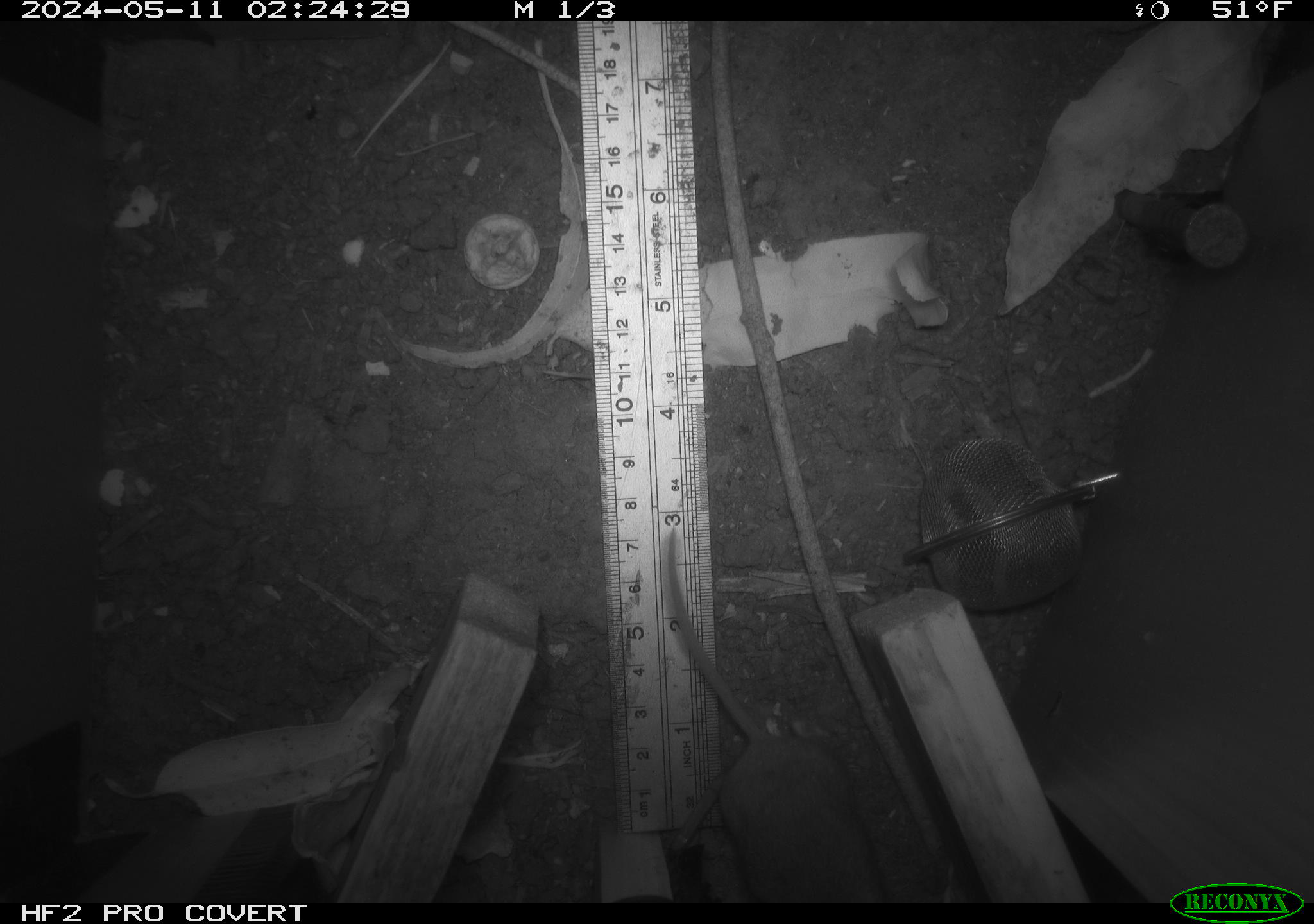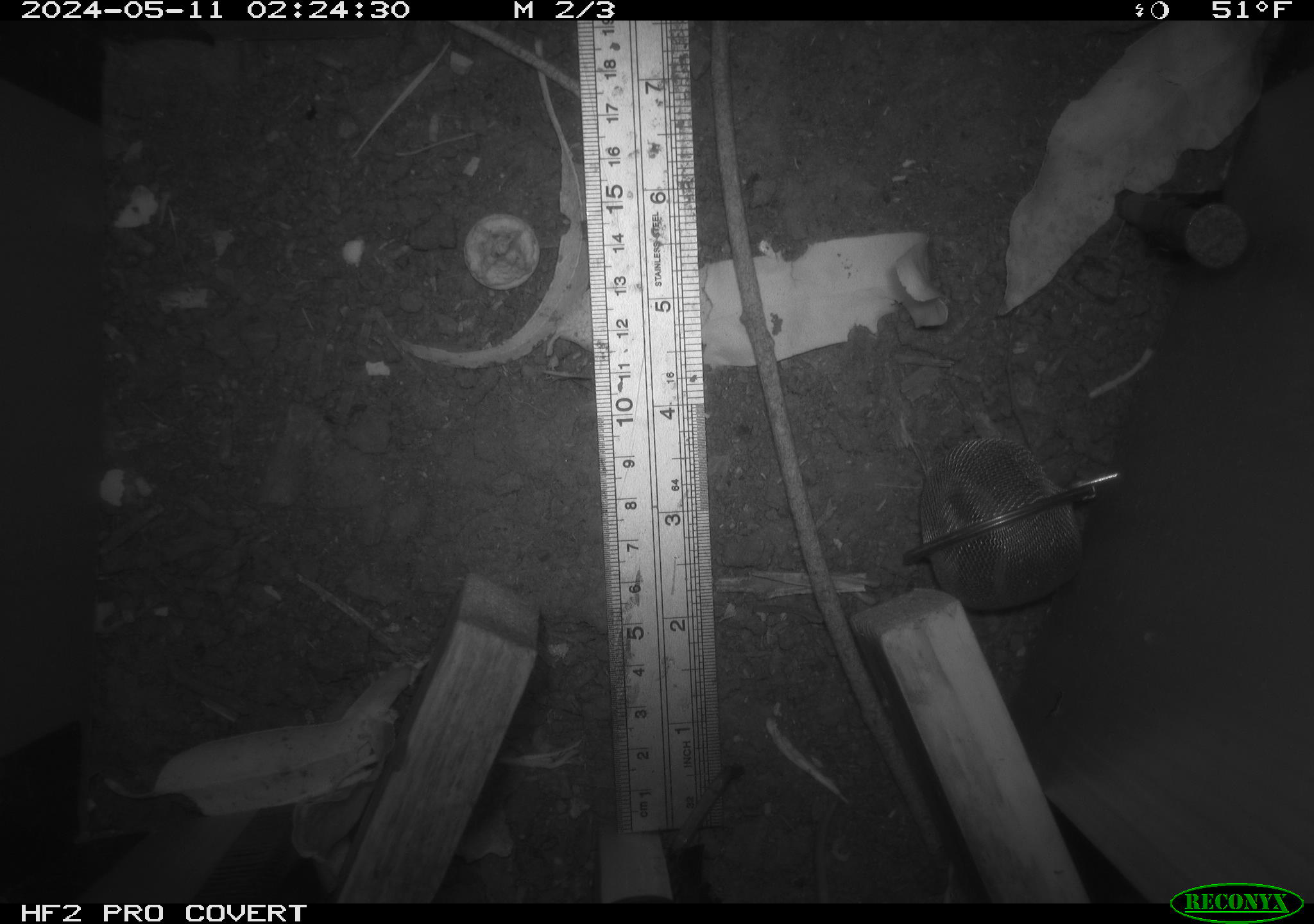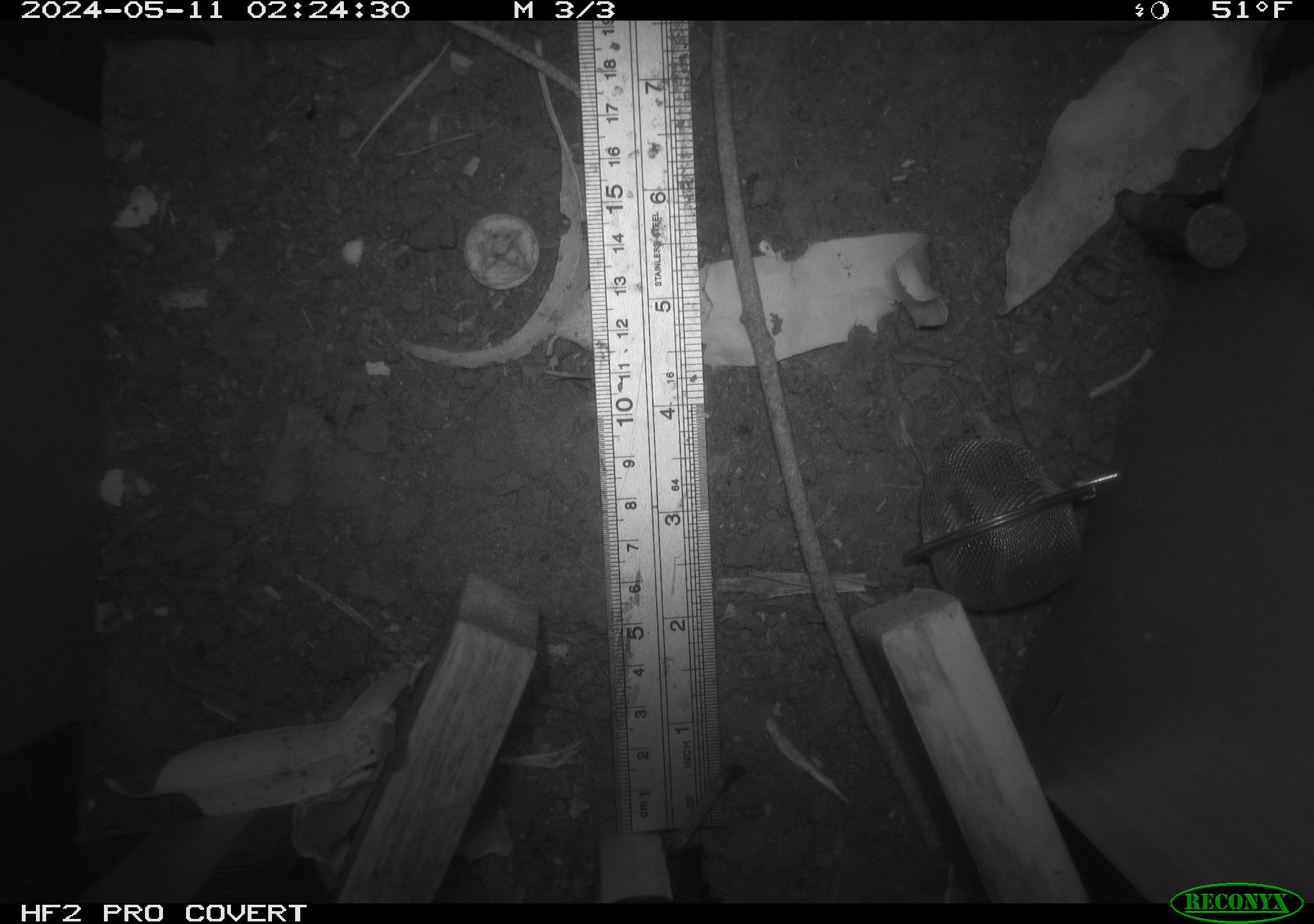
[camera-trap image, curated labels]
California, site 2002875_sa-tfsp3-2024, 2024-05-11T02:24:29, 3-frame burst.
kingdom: Animalia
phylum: Chordata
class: Mammalia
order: Rodentia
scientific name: Rodentia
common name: mouse species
Mouse species (Rodentia).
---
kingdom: Animalia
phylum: Chordata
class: Mammalia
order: Rodentia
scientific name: Rodentia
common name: rodent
Rodent (Rodentia).